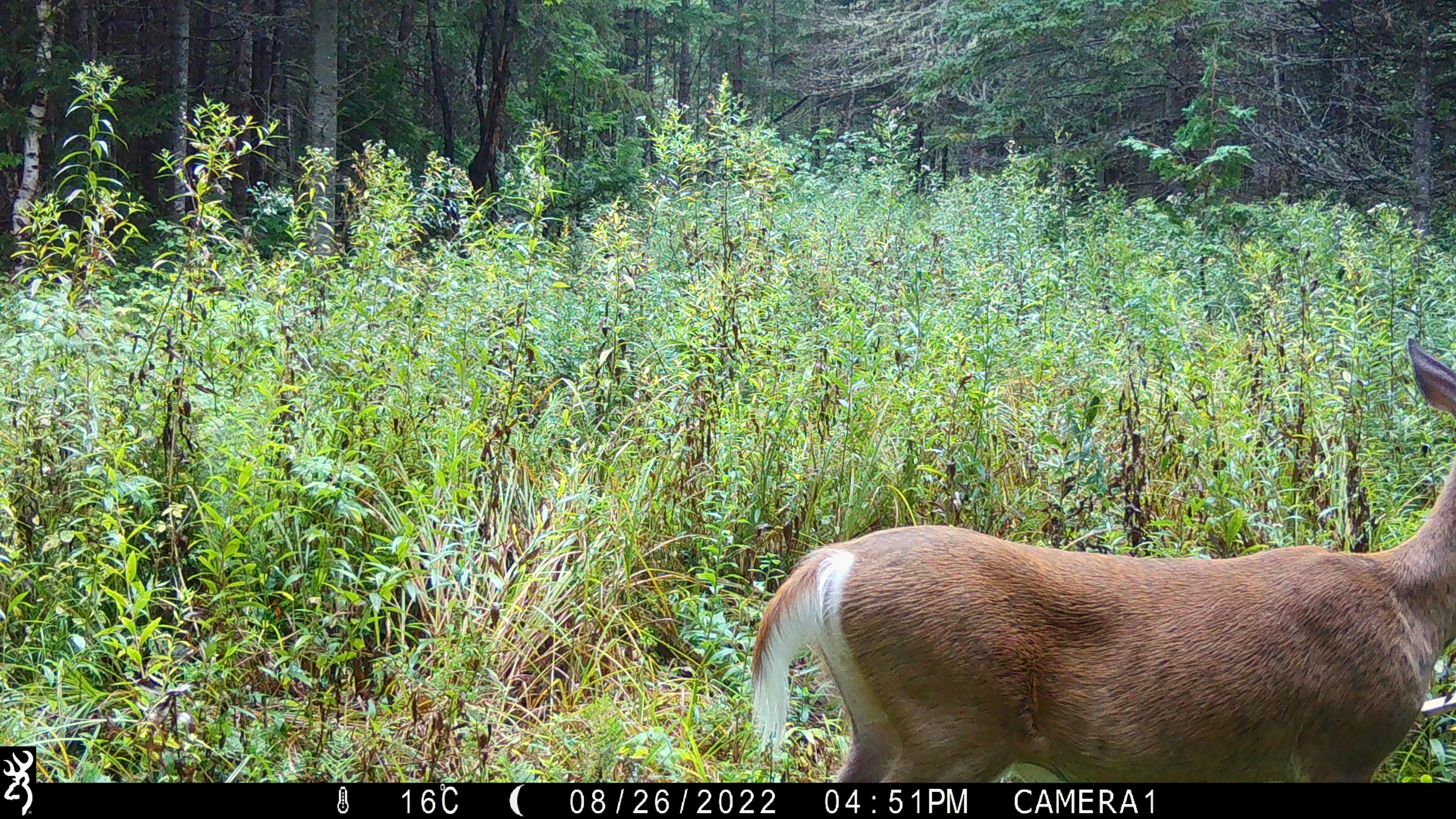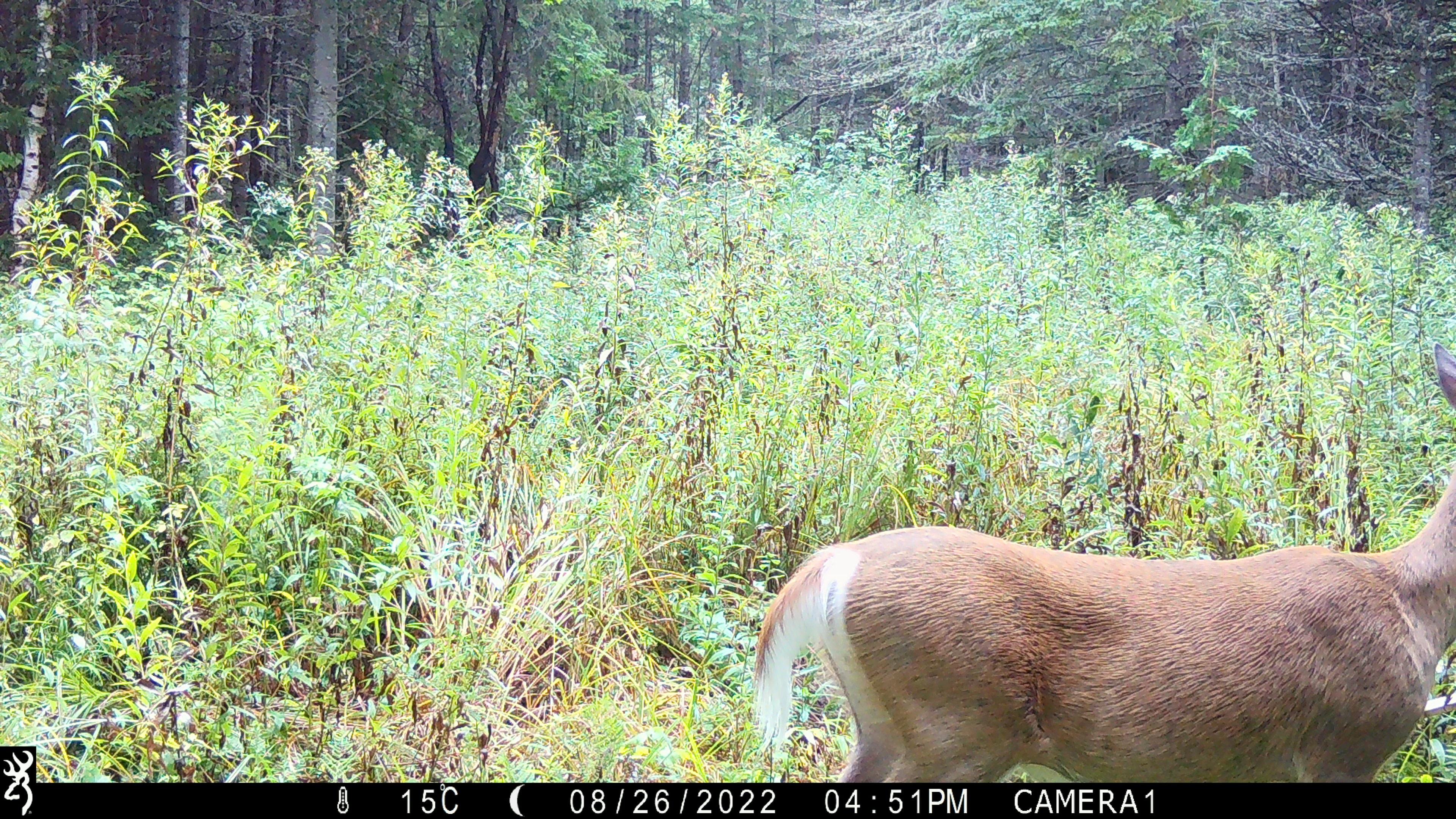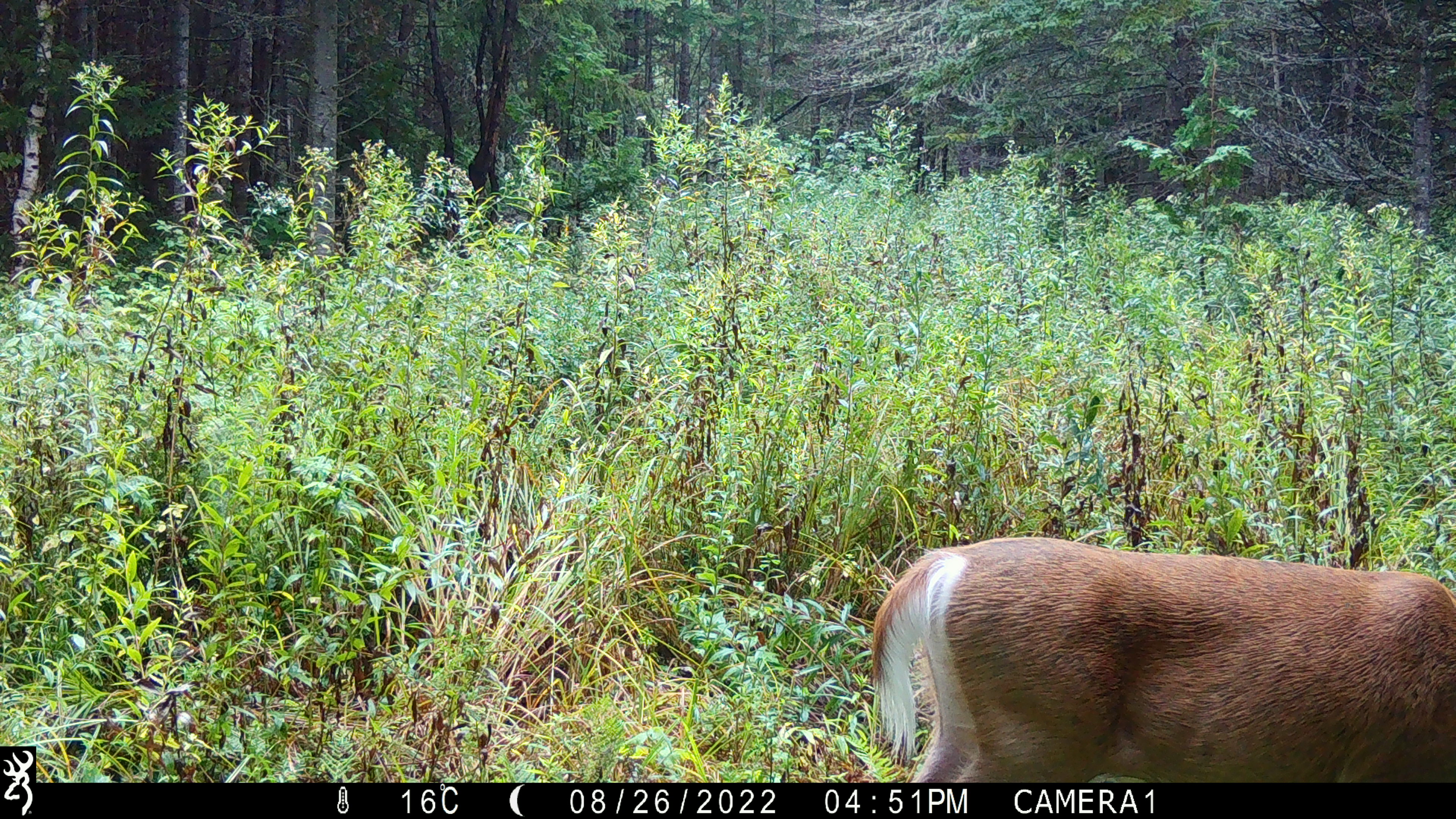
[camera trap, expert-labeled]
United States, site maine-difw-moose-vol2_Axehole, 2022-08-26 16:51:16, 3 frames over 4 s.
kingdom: Animalia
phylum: Chordata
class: Mammalia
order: Artiodactyla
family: Cervidae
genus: Odocoileus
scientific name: Odocoileus virginianus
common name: white-tailed deer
White-tailed deer (Odocoileus virginianus).